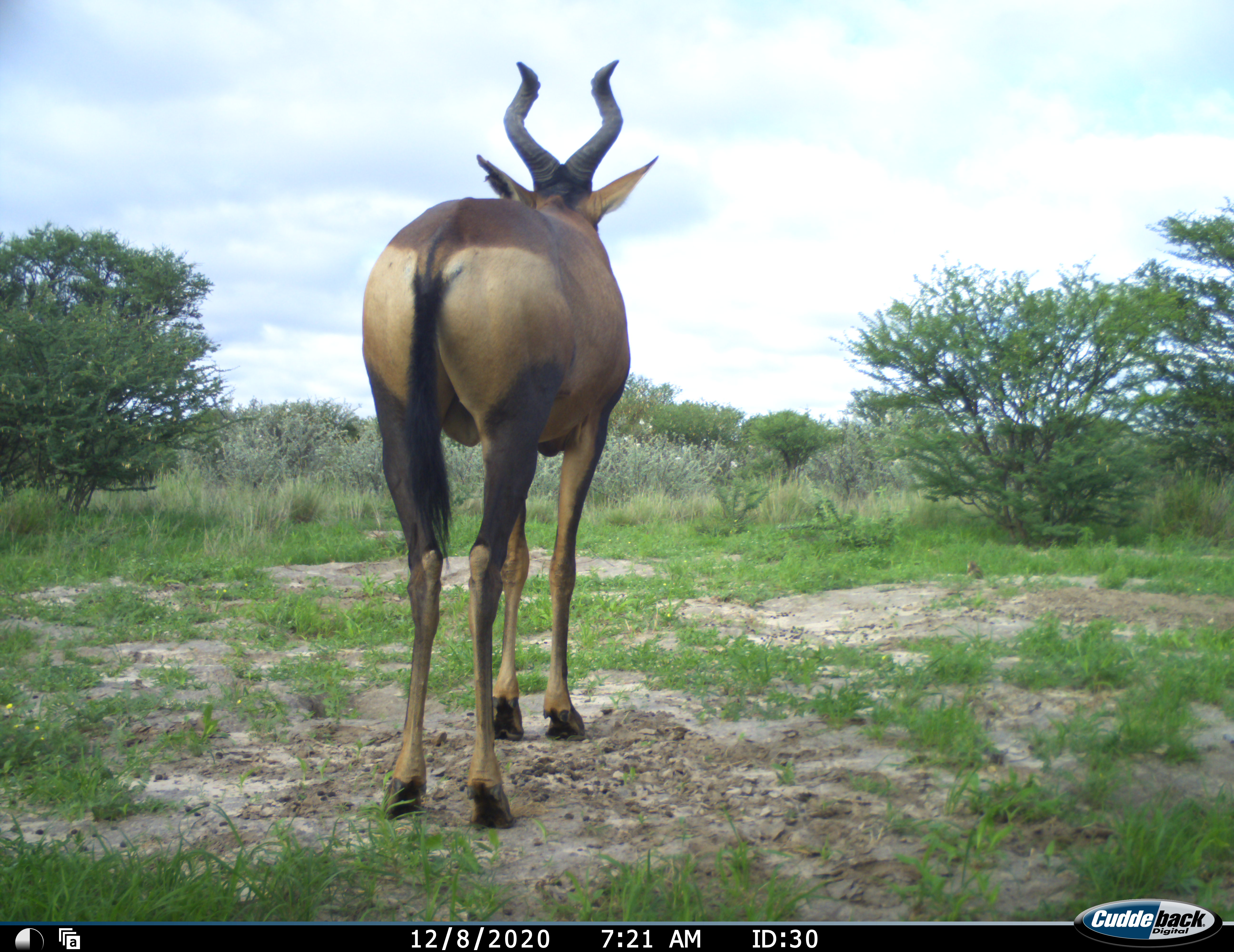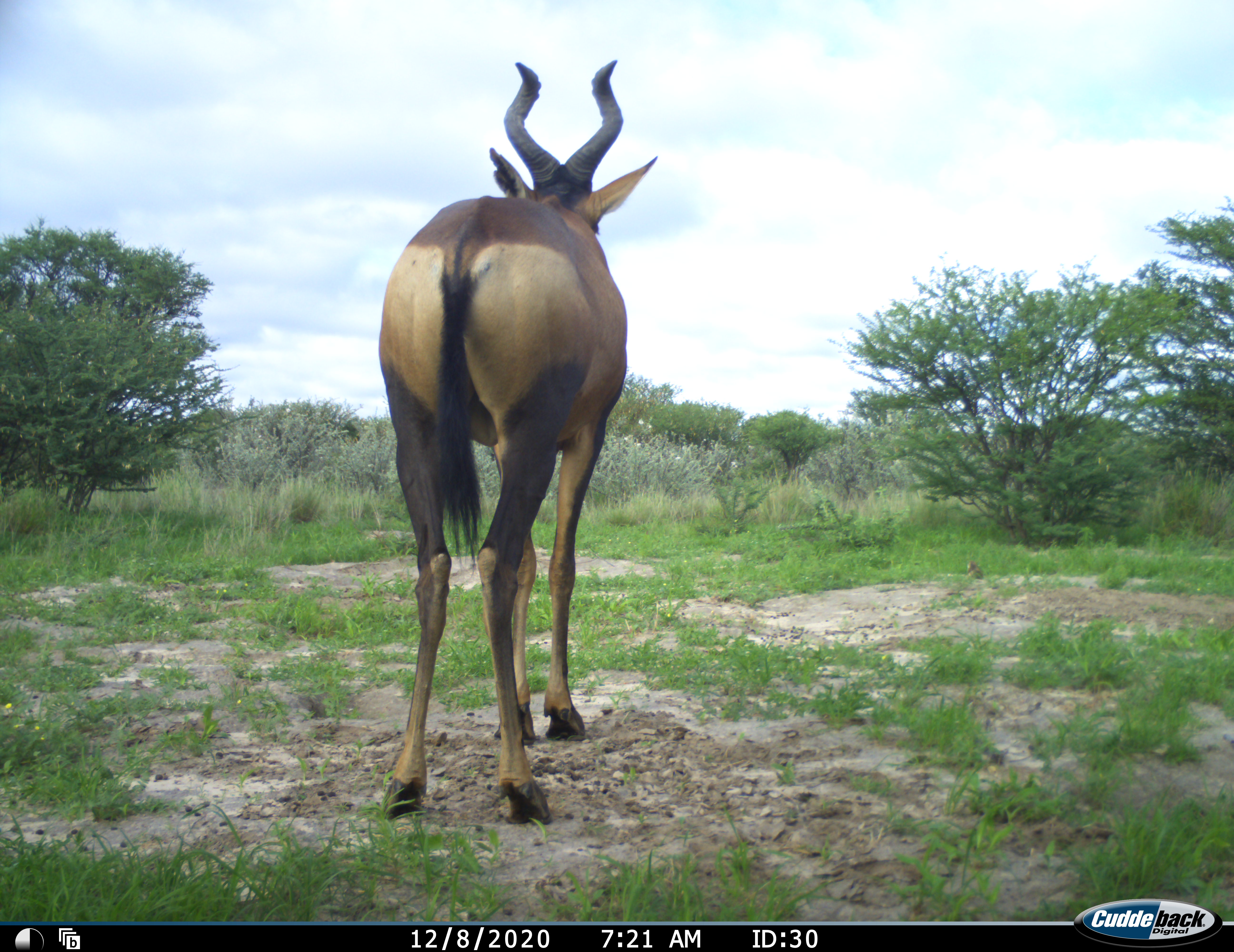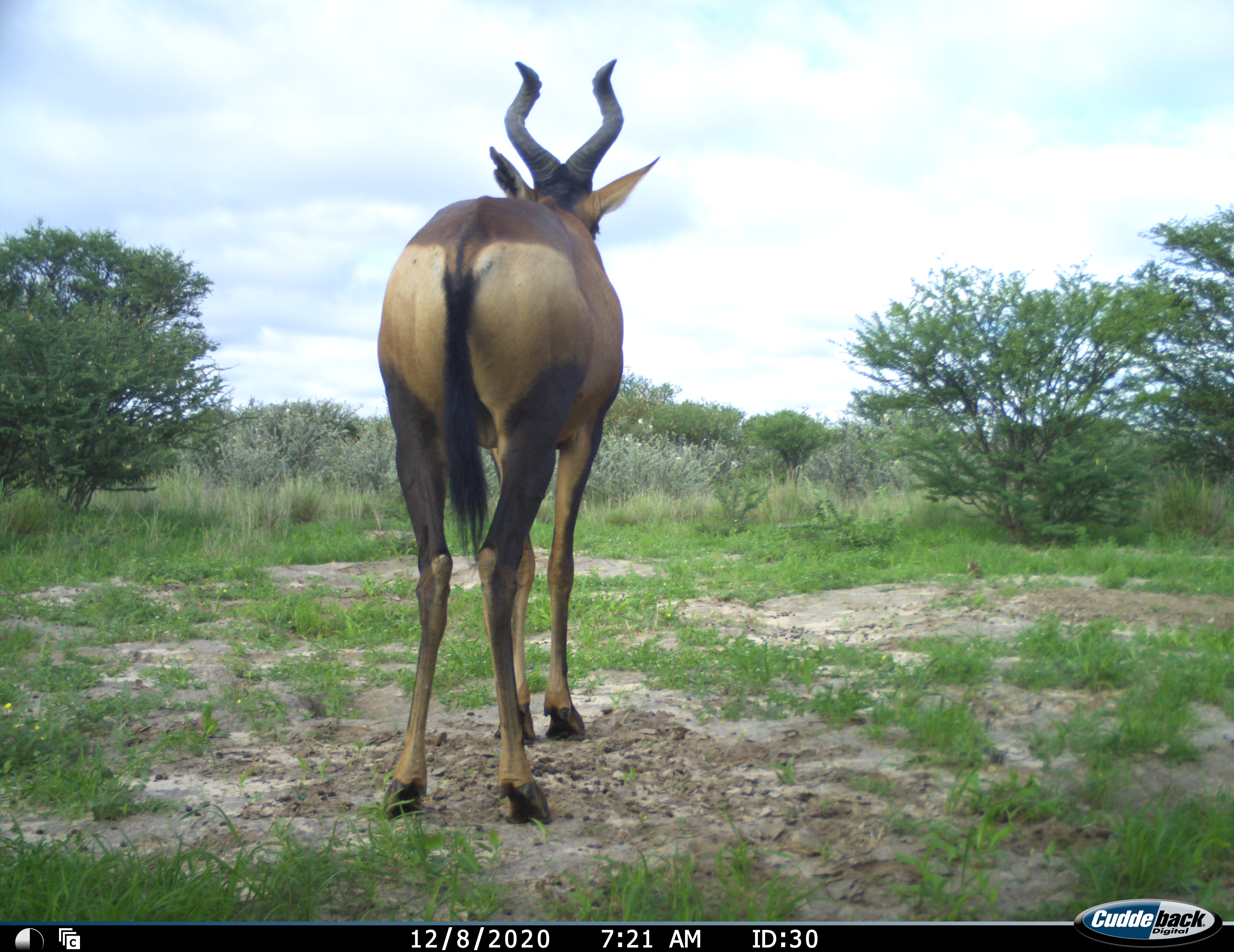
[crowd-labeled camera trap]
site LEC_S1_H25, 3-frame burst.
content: unidentified animal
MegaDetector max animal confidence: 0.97